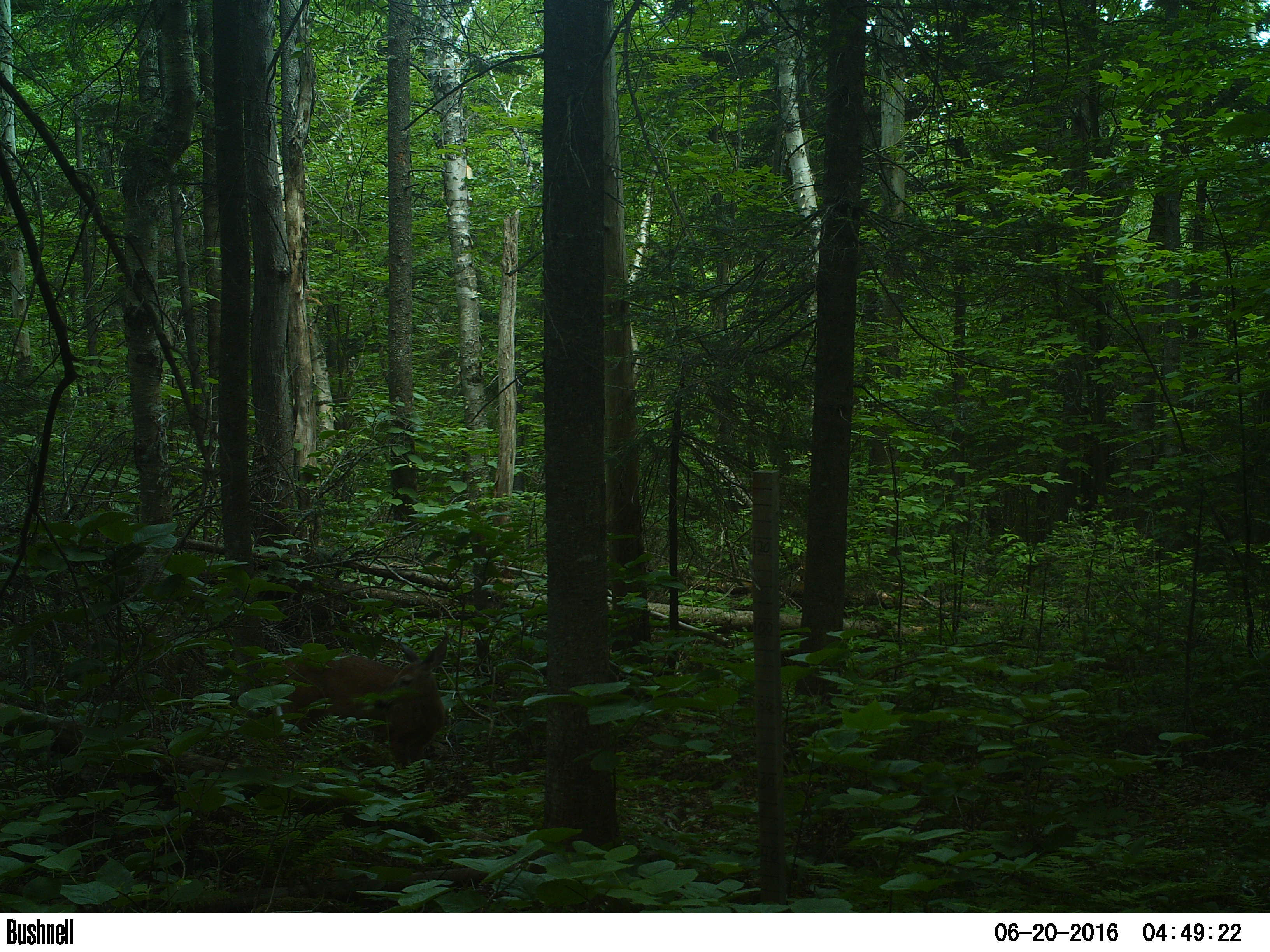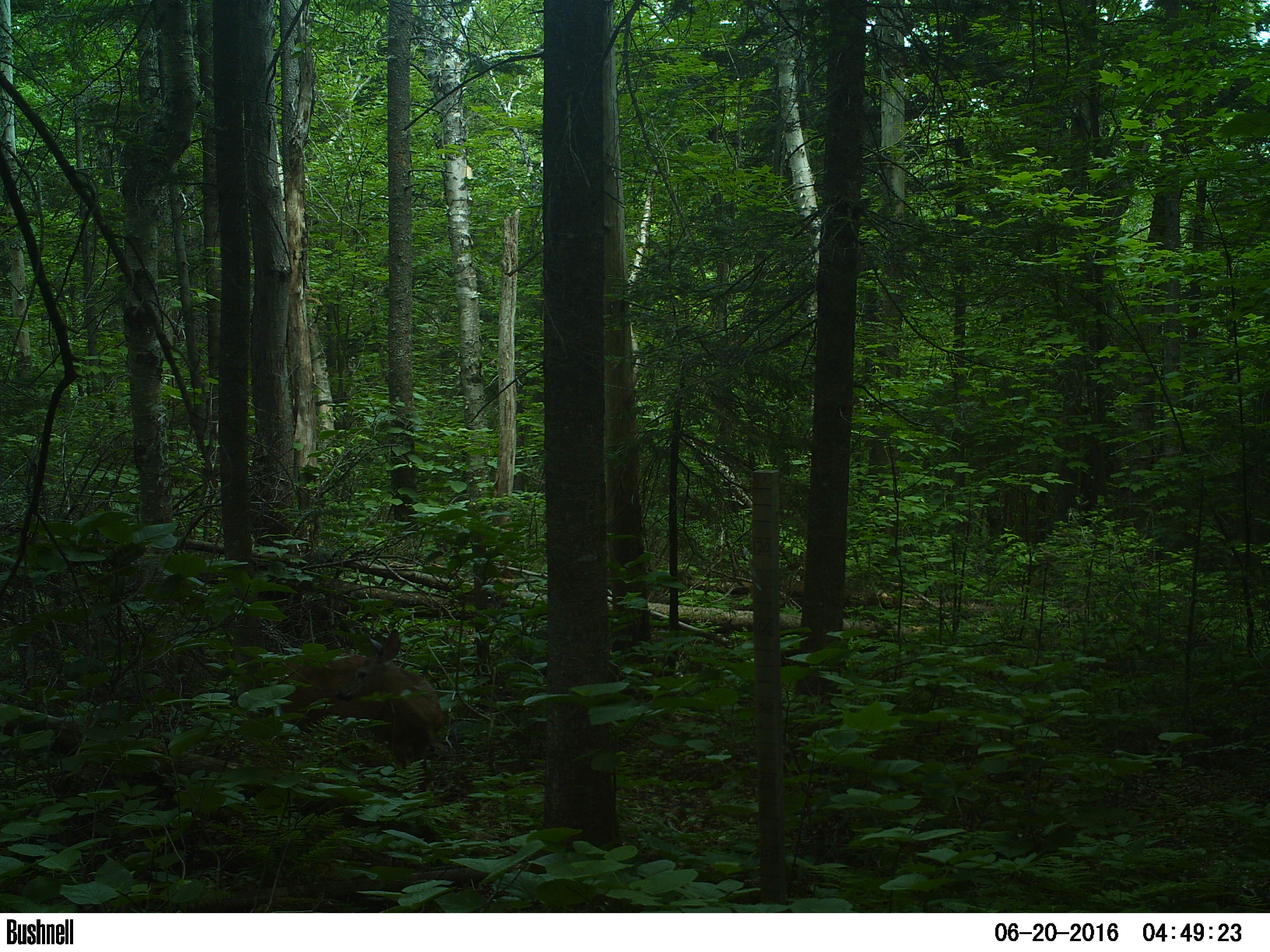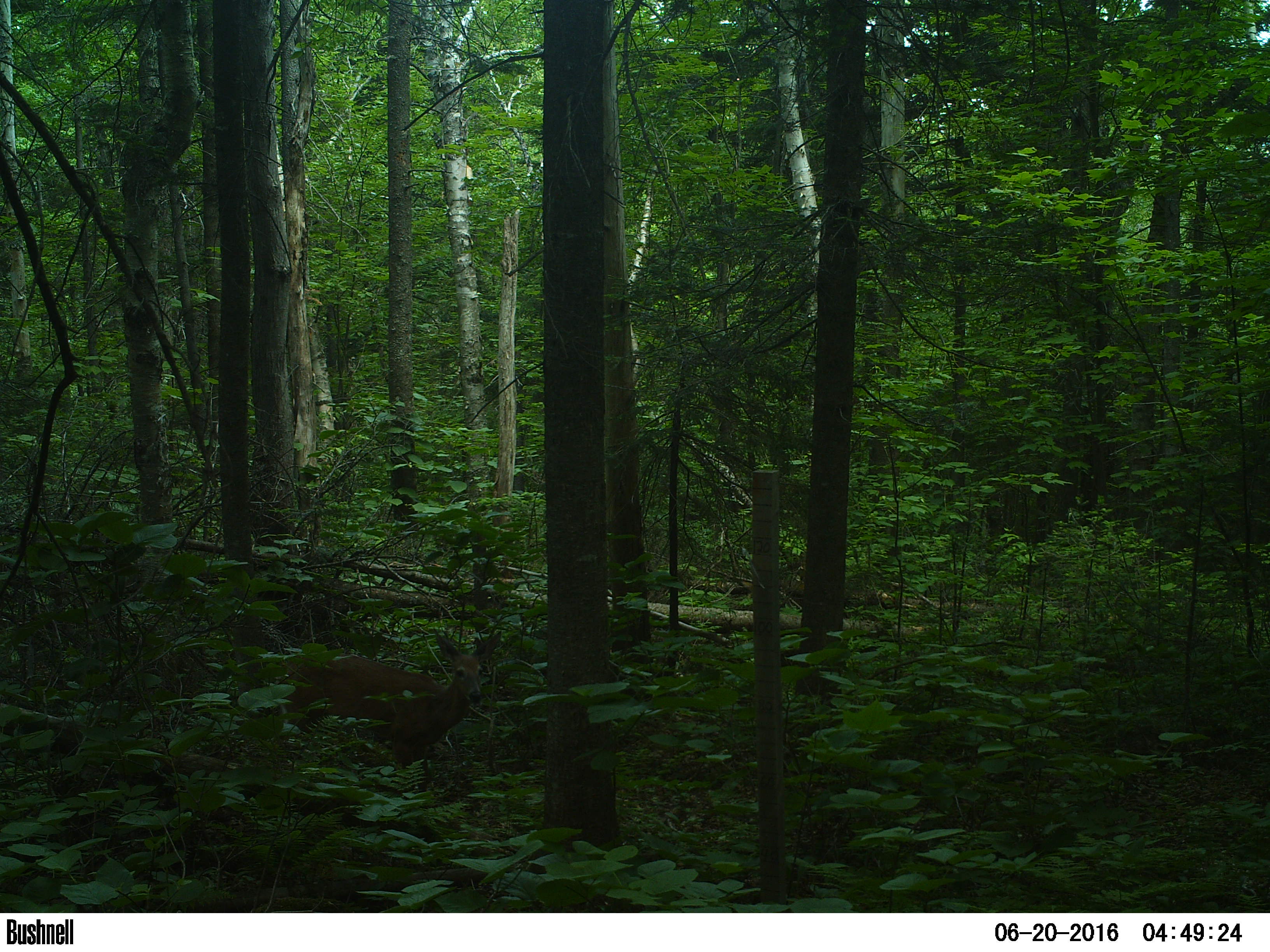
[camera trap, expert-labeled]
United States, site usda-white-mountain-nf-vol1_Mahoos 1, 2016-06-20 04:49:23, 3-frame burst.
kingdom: Animalia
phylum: Chordata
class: Mammalia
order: Artiodactyla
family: Cervidae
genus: Odocoileus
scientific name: Odocoileus virginianus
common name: white-tailed deer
White-tailed deer (Odocoileus virginianus).